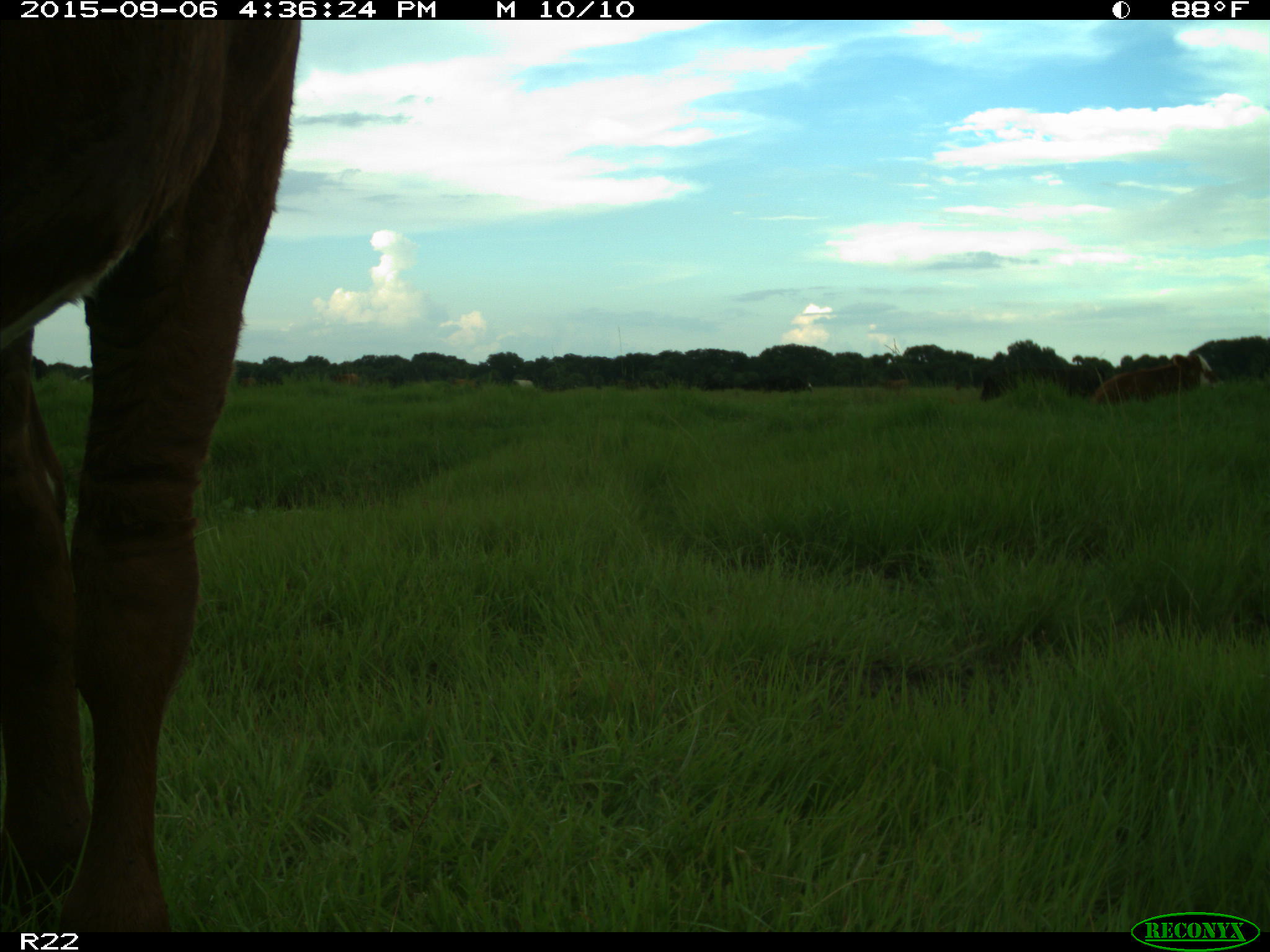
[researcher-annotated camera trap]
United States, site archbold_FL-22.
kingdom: Animalia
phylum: Chordata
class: Mammalia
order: Artiodactyla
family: Bovidae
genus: Bos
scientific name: Bos taurus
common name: domestic cow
Bos taurus (domestic cow).